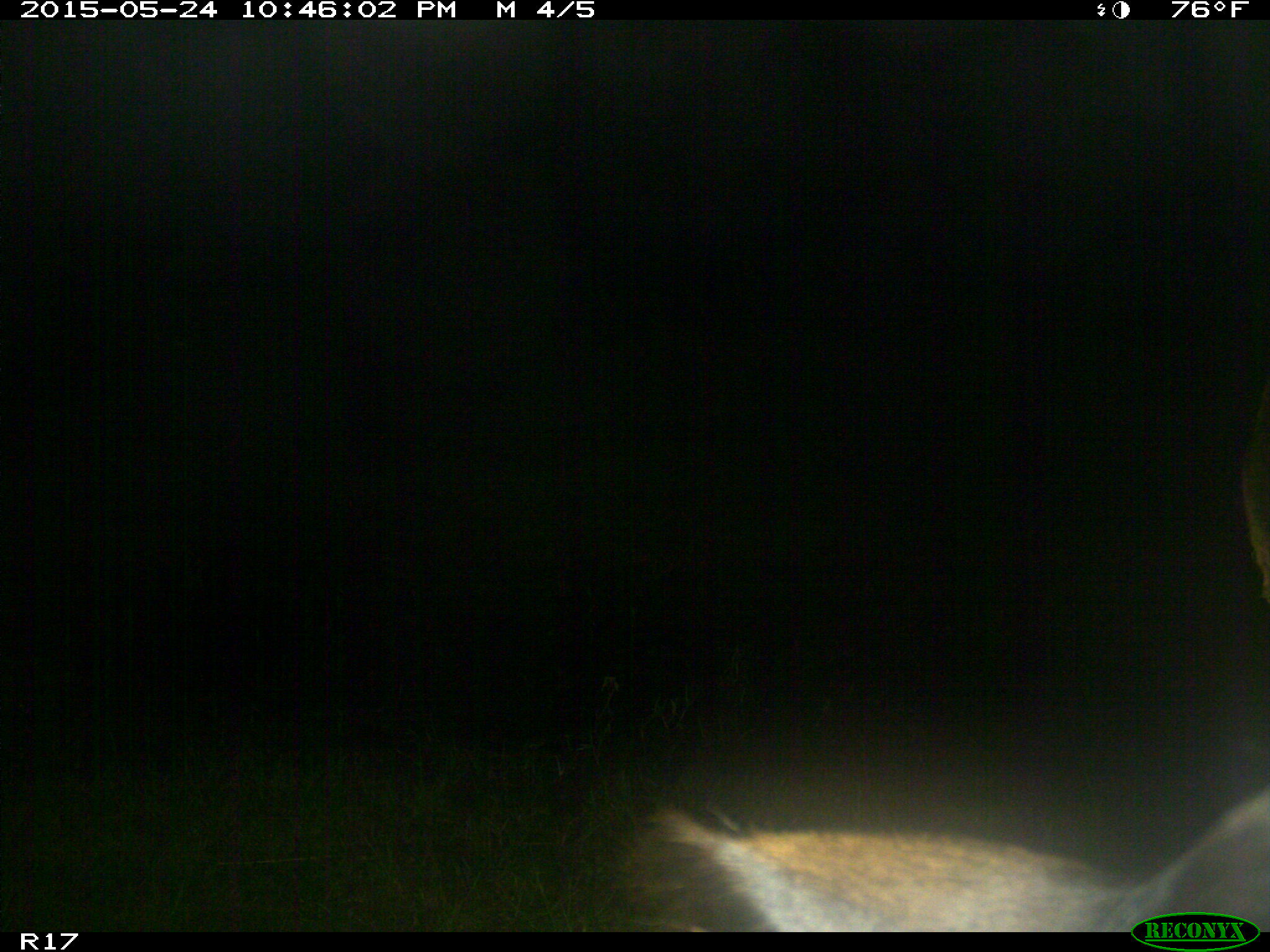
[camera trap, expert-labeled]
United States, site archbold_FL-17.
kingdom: Animalia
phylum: Chordata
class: Mammalia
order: Artiodactyla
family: Bovidae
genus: Bos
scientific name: Bos taurus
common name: domestic cow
Bos taurus (domestic cow).